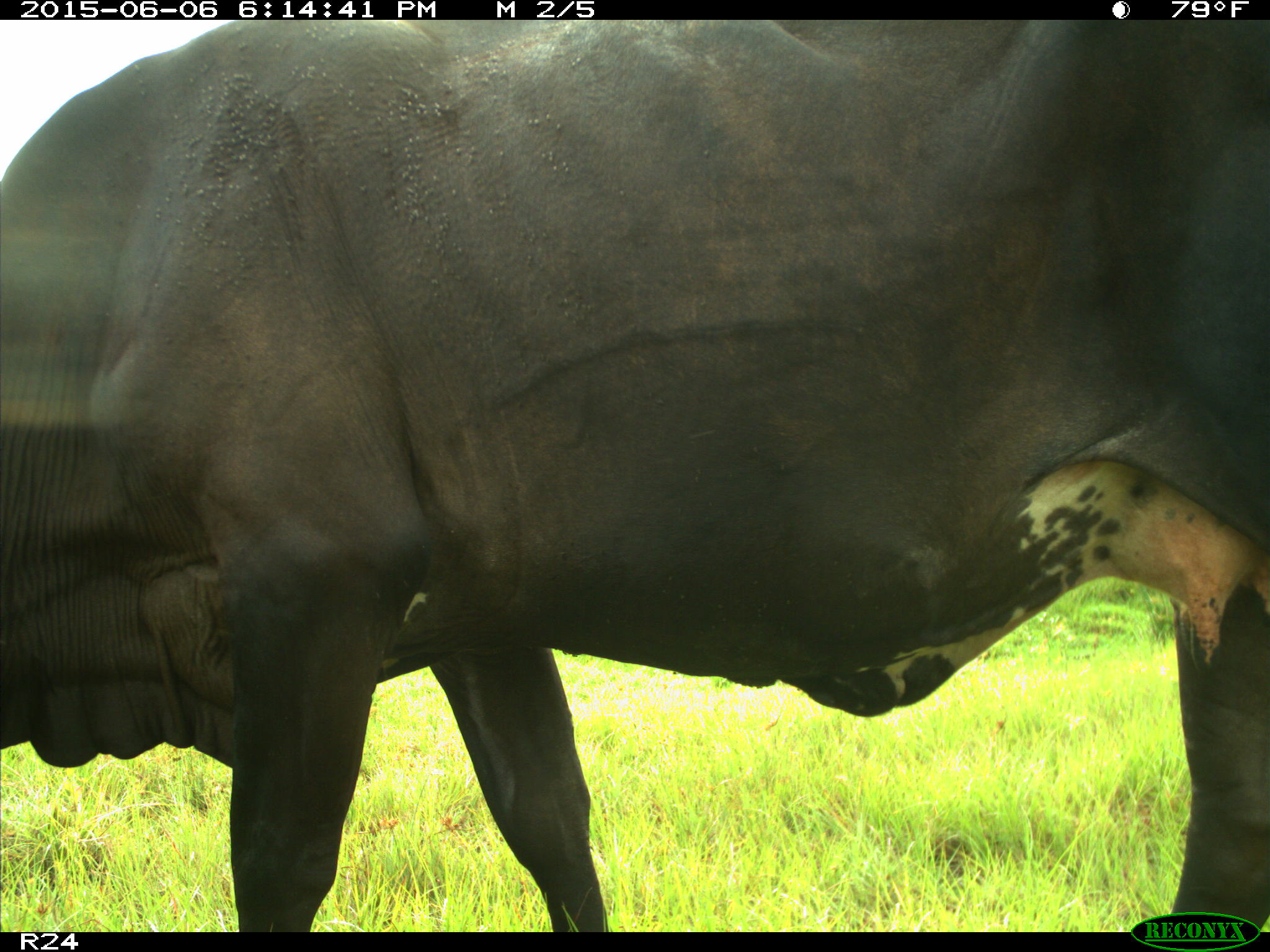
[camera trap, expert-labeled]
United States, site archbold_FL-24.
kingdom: Animalia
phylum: Chordata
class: Mammalia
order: Artiodactyla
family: Bovidae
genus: Bos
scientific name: Bos taurus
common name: domestic cow